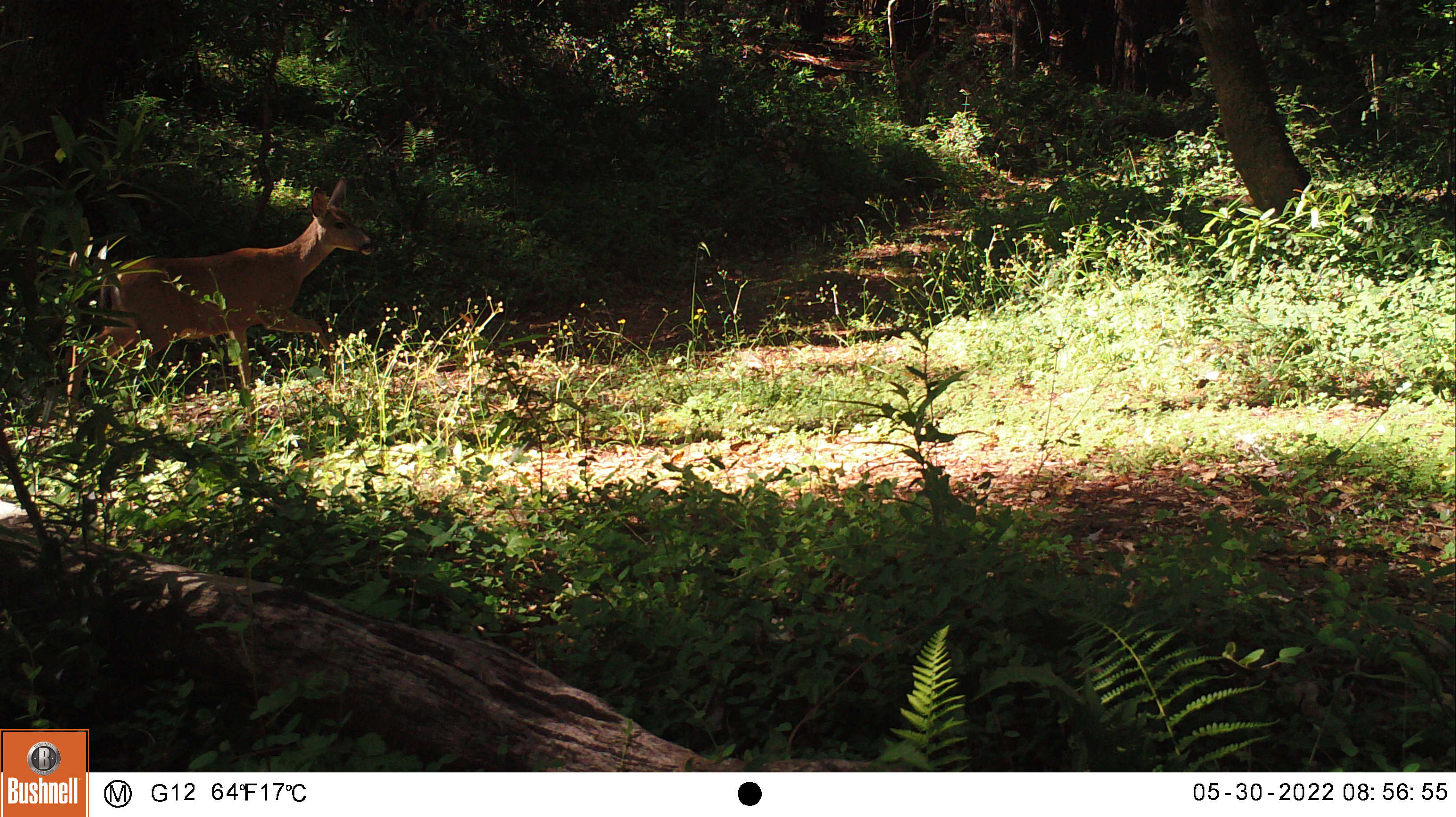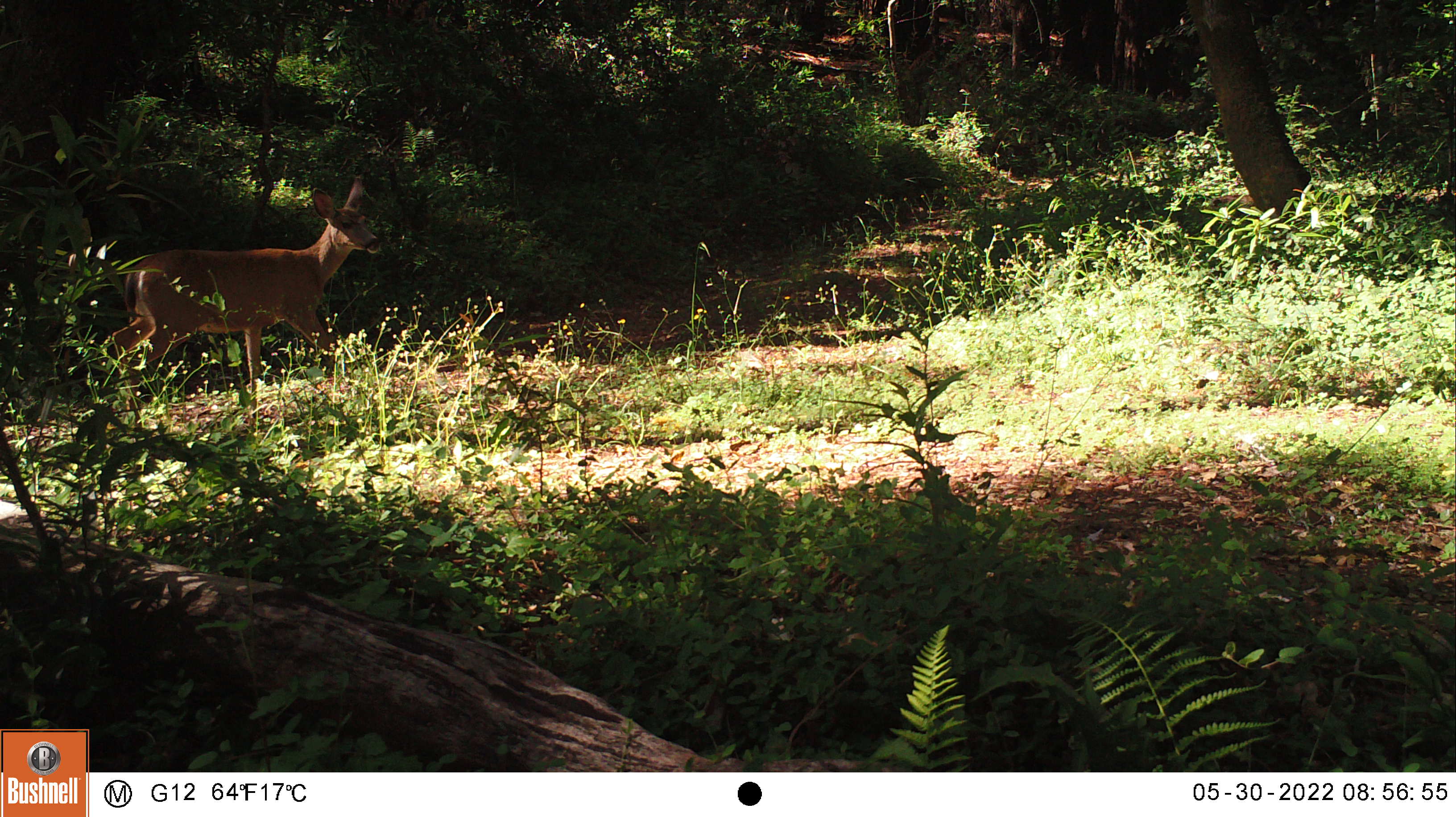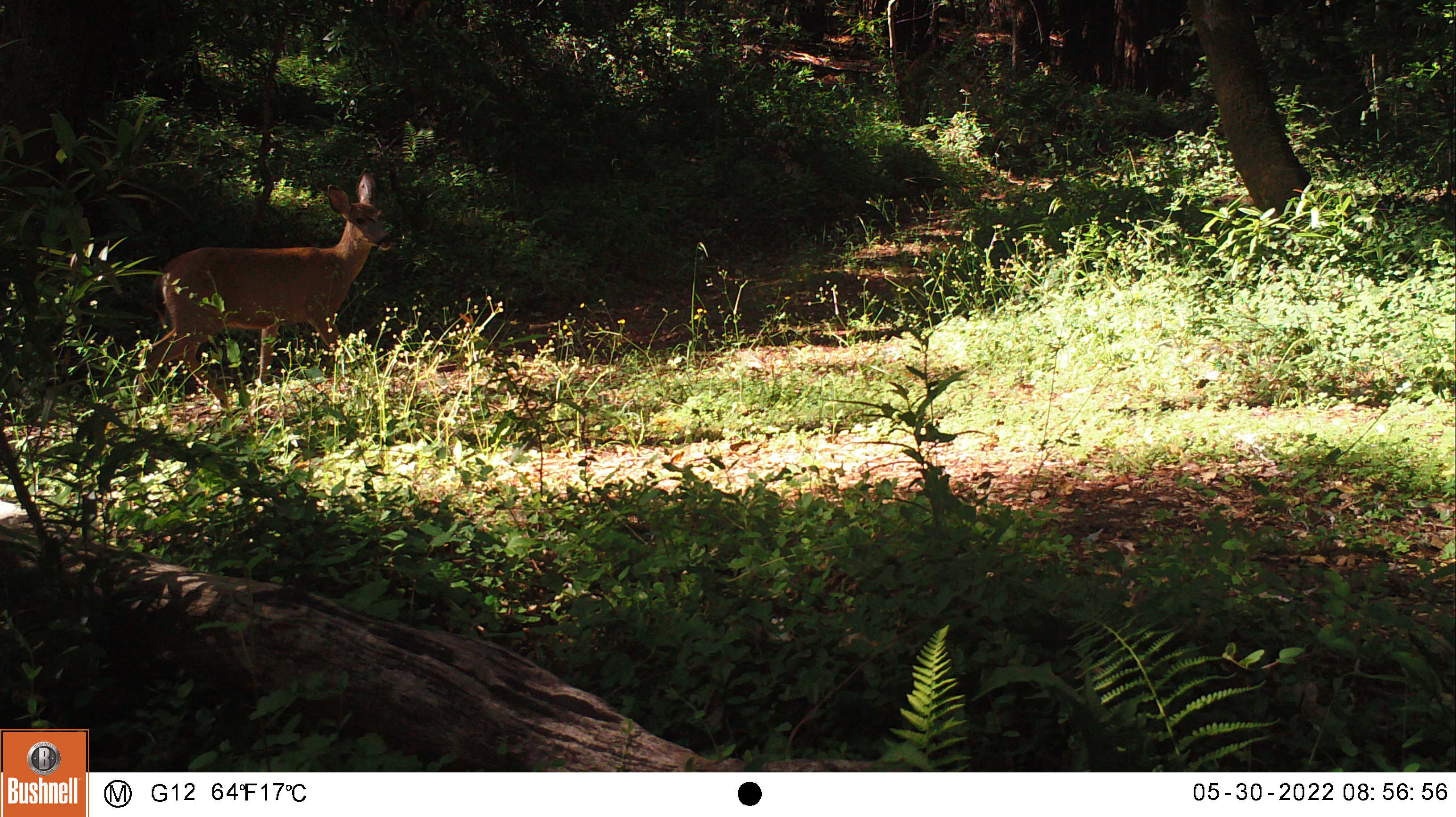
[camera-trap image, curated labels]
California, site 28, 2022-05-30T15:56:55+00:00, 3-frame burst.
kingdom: Animalia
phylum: Chordata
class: Mammalia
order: Artiodactyla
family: Cervidae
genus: Odocoileus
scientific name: Odocoileus hemionus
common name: mule deer